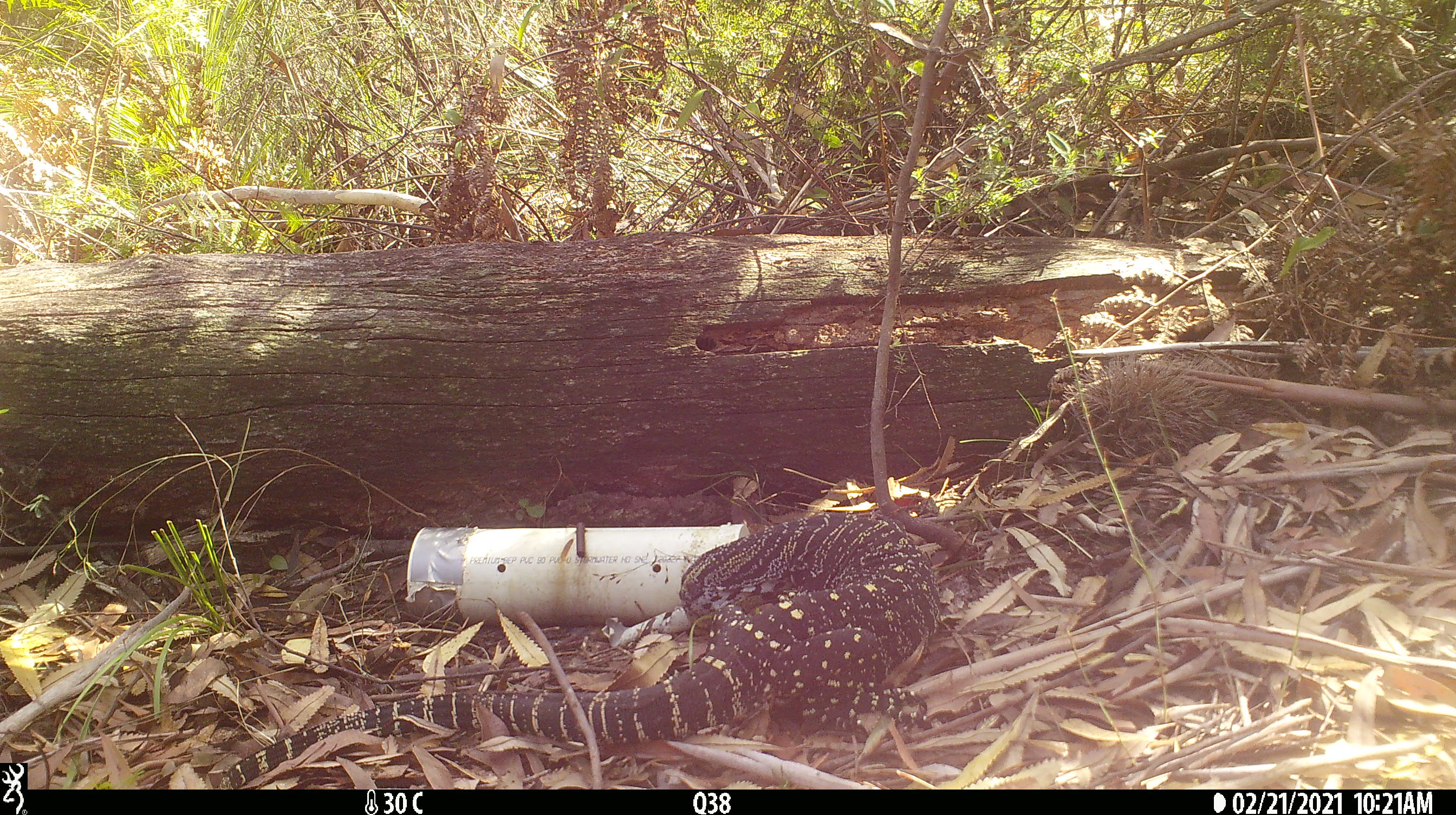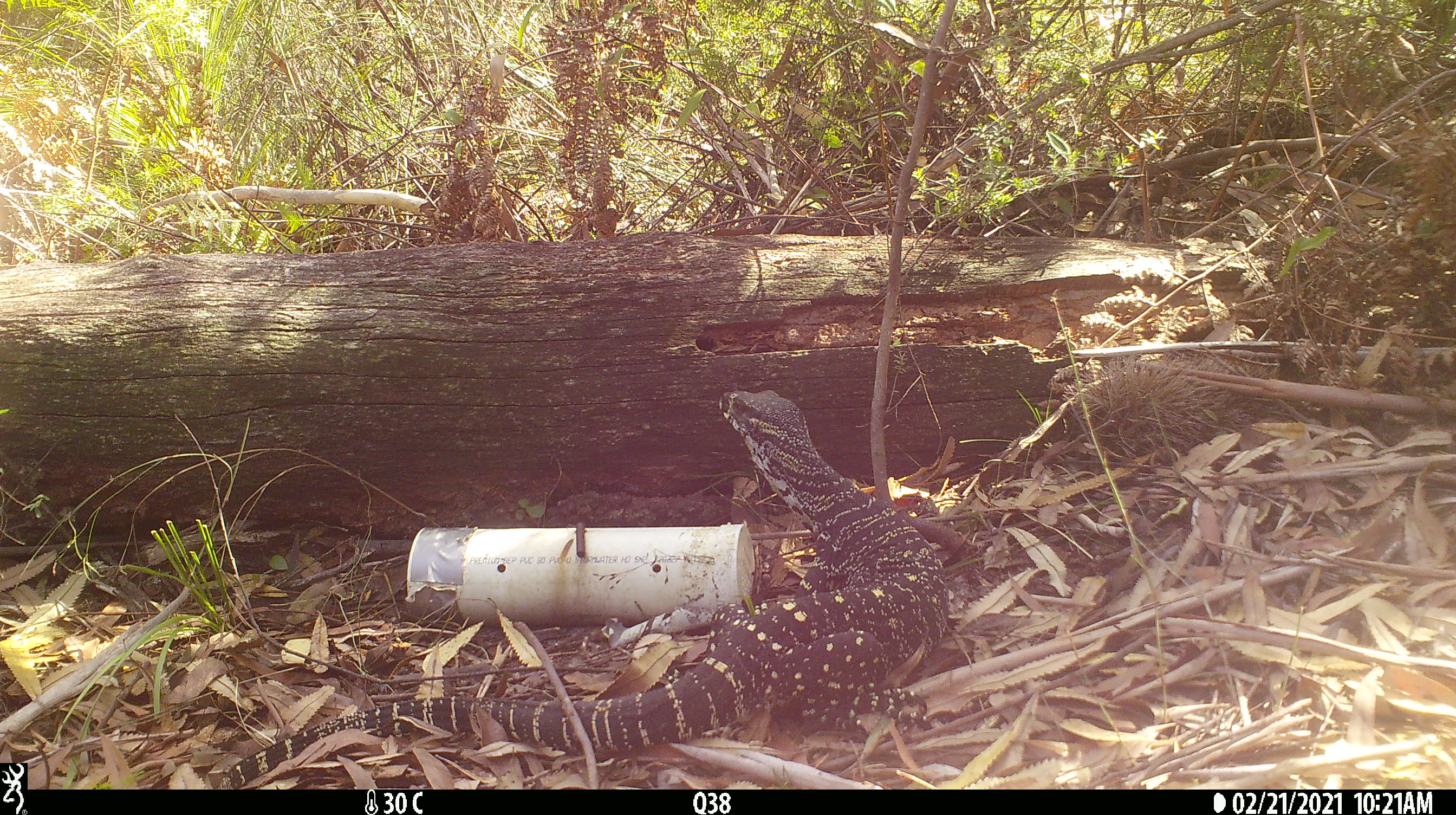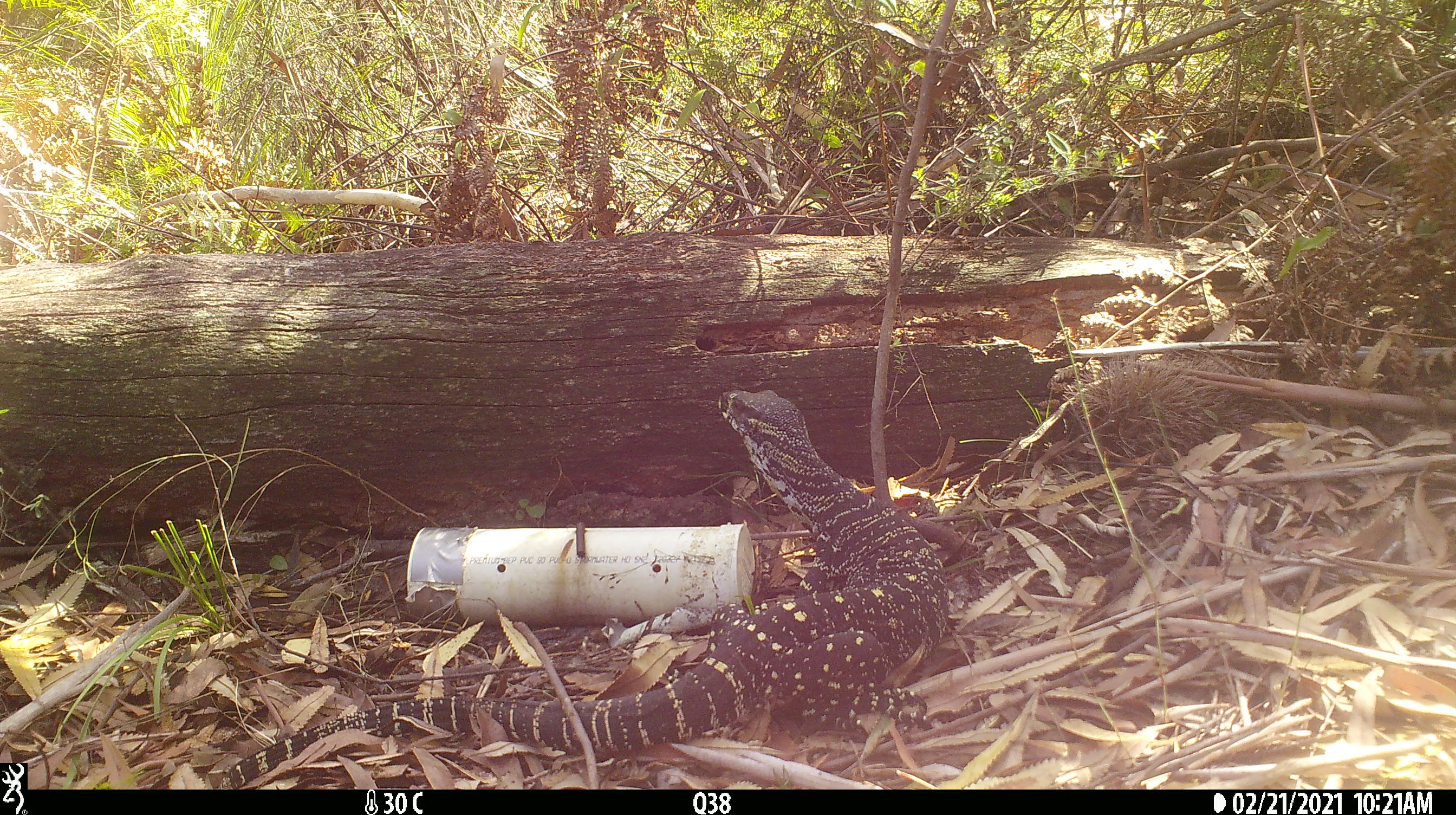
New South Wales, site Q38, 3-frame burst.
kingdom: Animalia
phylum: Chordata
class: Reptilia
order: Squamata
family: Varanidae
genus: Varanus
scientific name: Varanus varius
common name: lace monitor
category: goanna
Goanna (lace monitor) (Varanus varius).